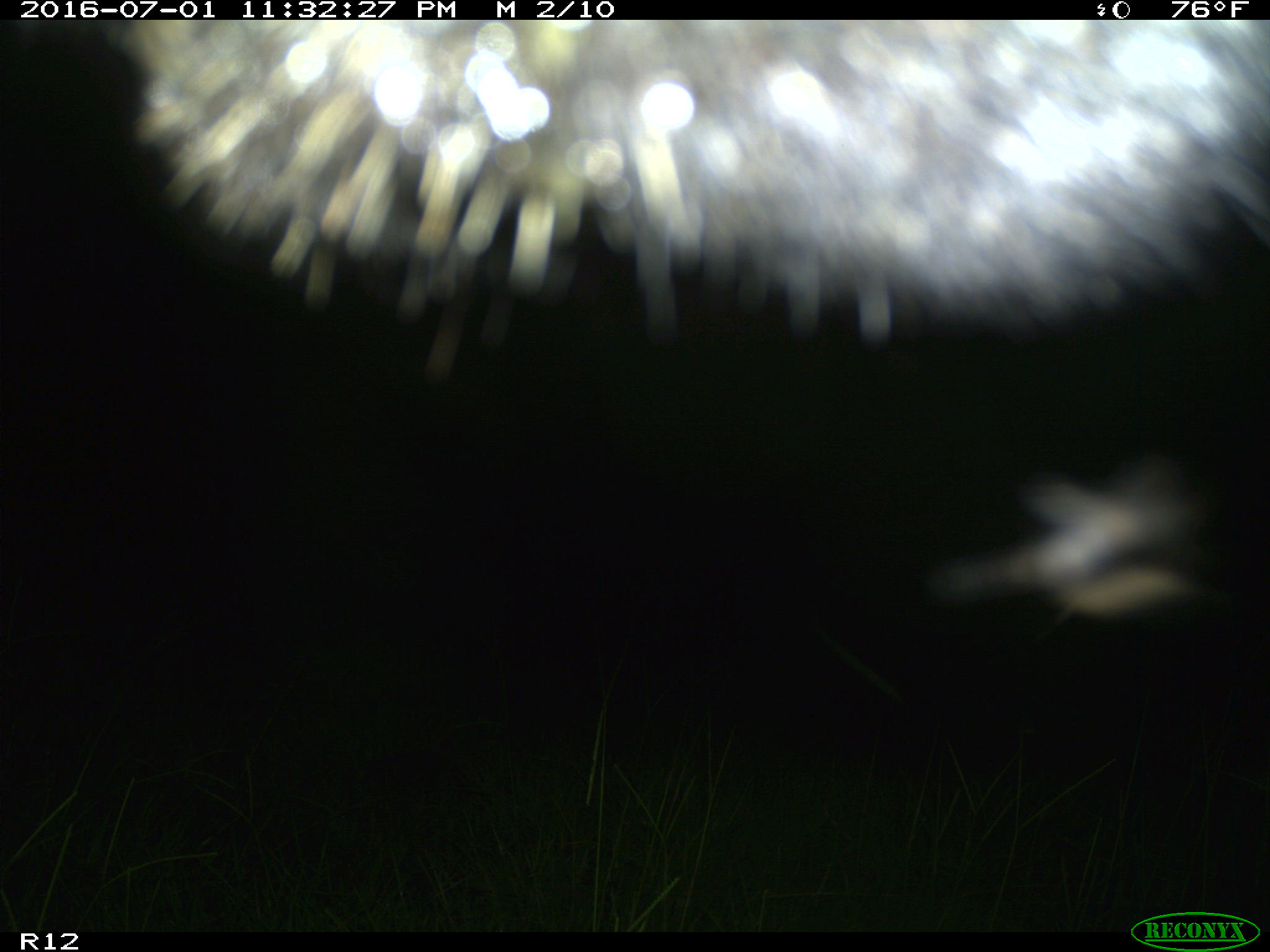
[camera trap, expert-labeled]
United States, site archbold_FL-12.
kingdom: Animalia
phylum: Chordata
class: Mammalia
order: Artiodactyla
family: Bovidae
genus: Bos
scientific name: Bos taurus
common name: domestic cow